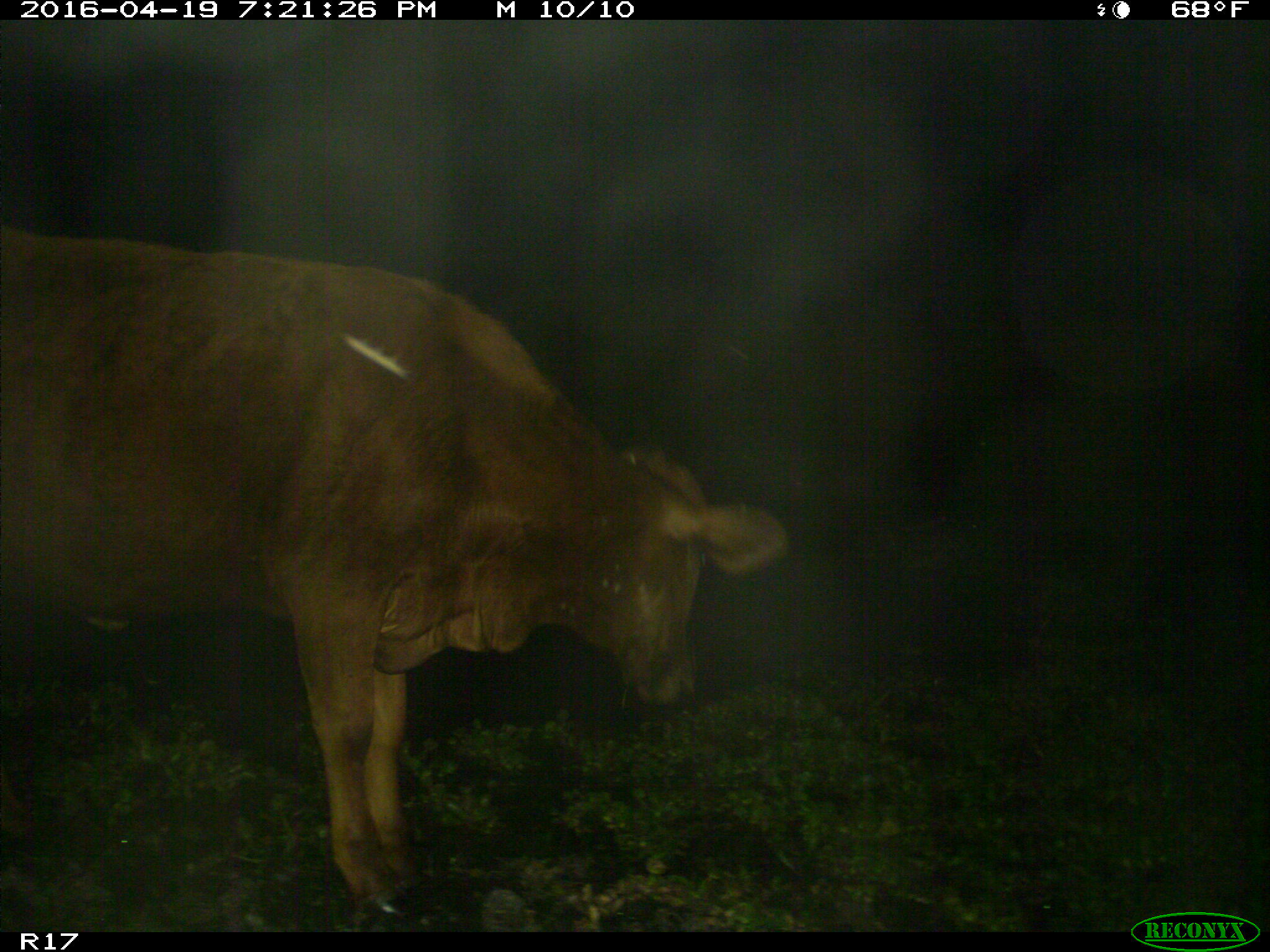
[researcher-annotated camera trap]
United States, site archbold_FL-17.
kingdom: Animalia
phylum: Chordata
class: Mammalia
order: Artiodactyla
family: Bovidae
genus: Bos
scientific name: Bos taurus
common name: domestic cow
Bos taurus (domestic cow).